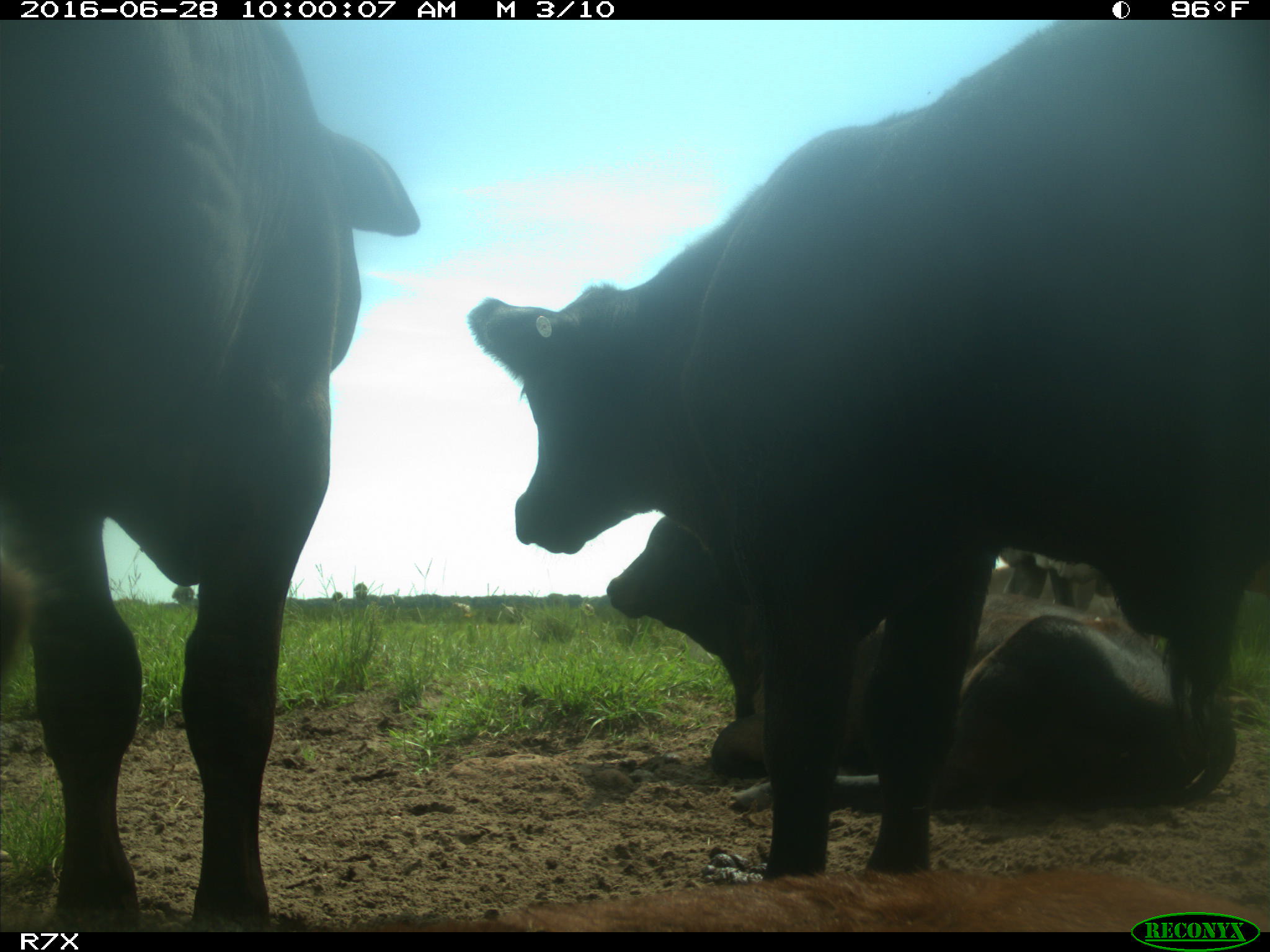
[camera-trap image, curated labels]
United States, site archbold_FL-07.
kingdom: Animalia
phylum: Chordata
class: Mammalia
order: Artiodactyla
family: Bovidae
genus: Bos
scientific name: Bos taurus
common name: domestic cow